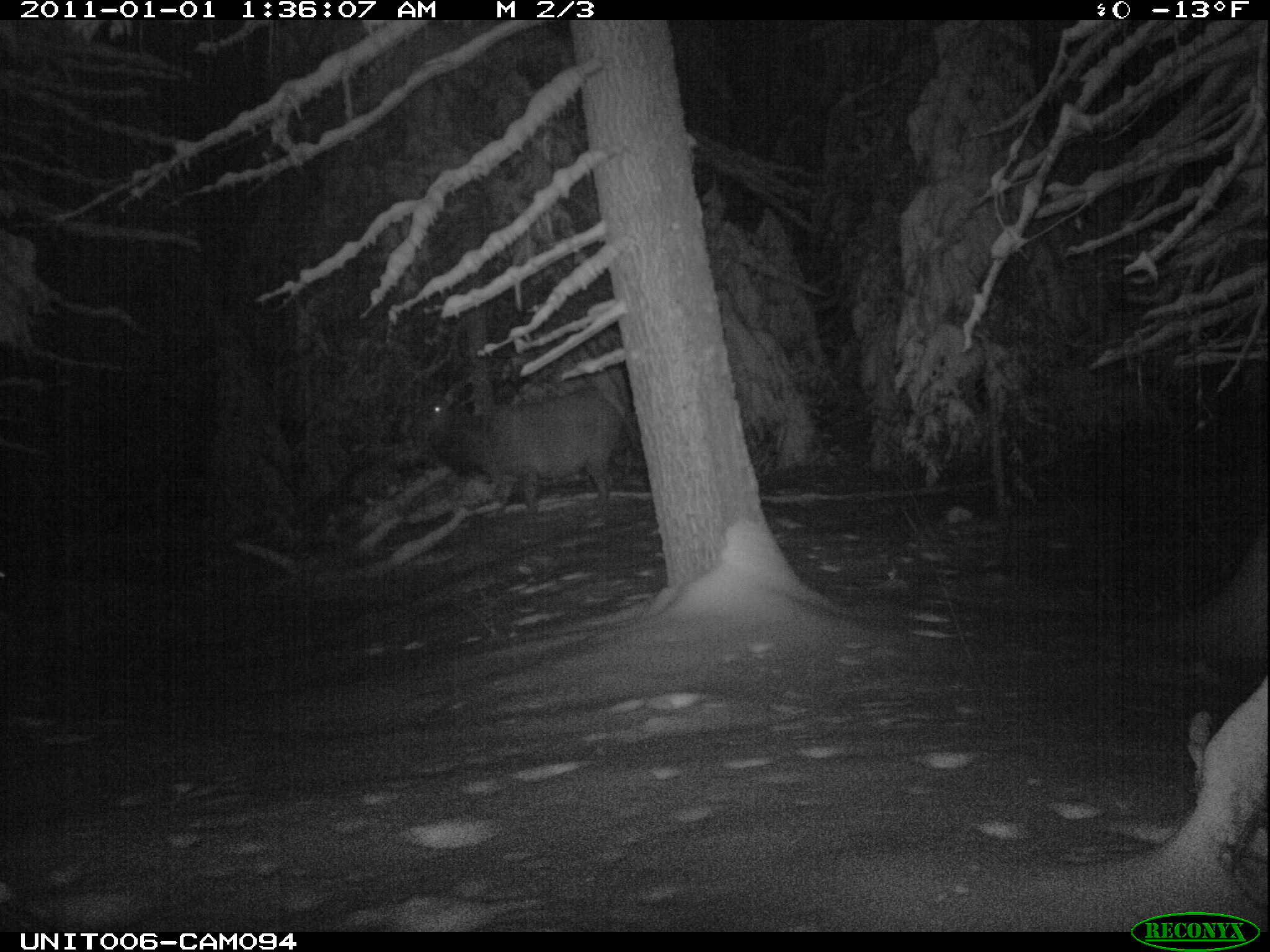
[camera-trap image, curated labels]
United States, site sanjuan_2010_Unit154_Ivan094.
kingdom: Animalia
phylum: Chordata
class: Mammalia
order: Artiodactyla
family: Cervidae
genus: Cervus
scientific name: Cervus elaphus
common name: red deer